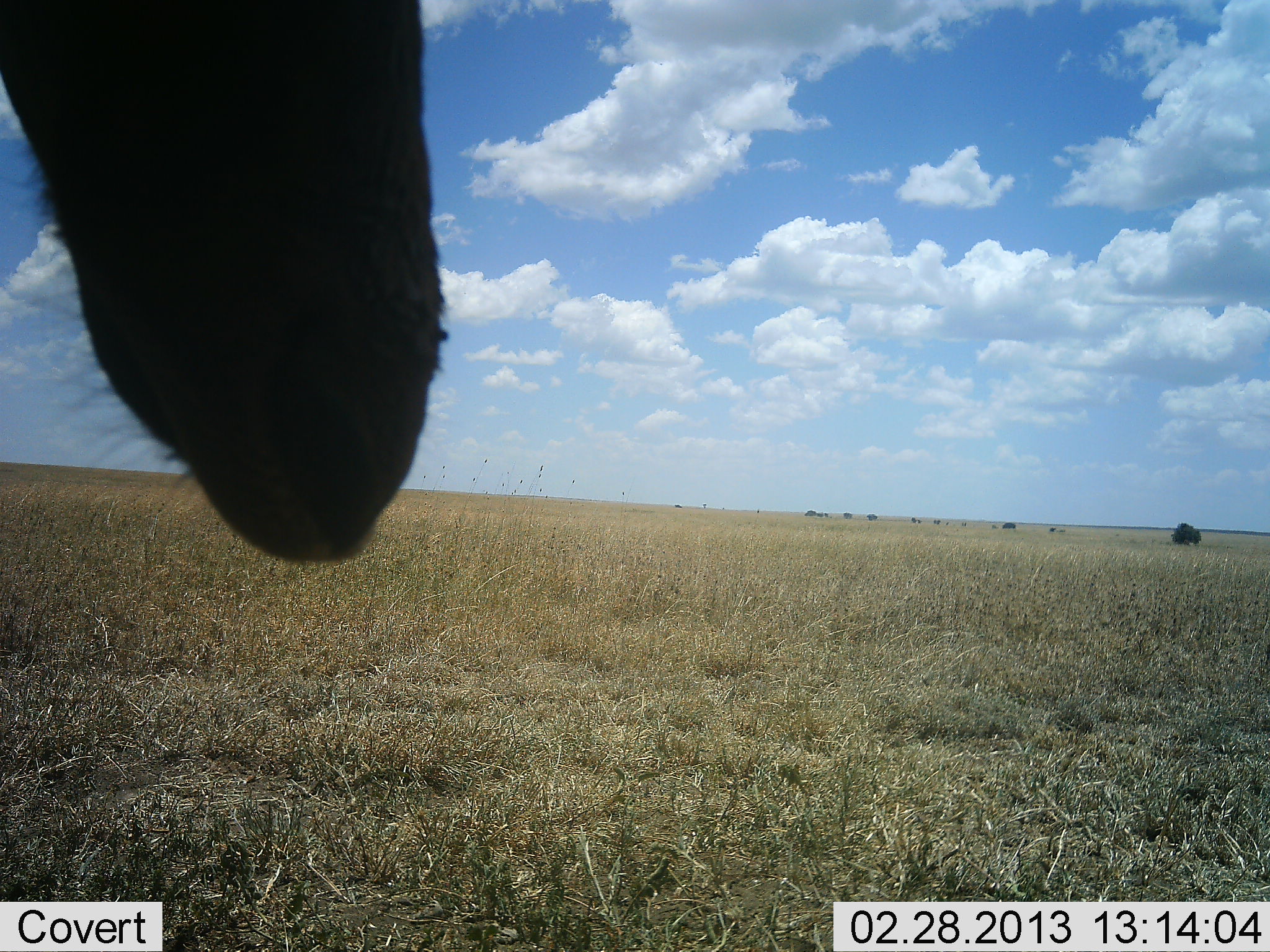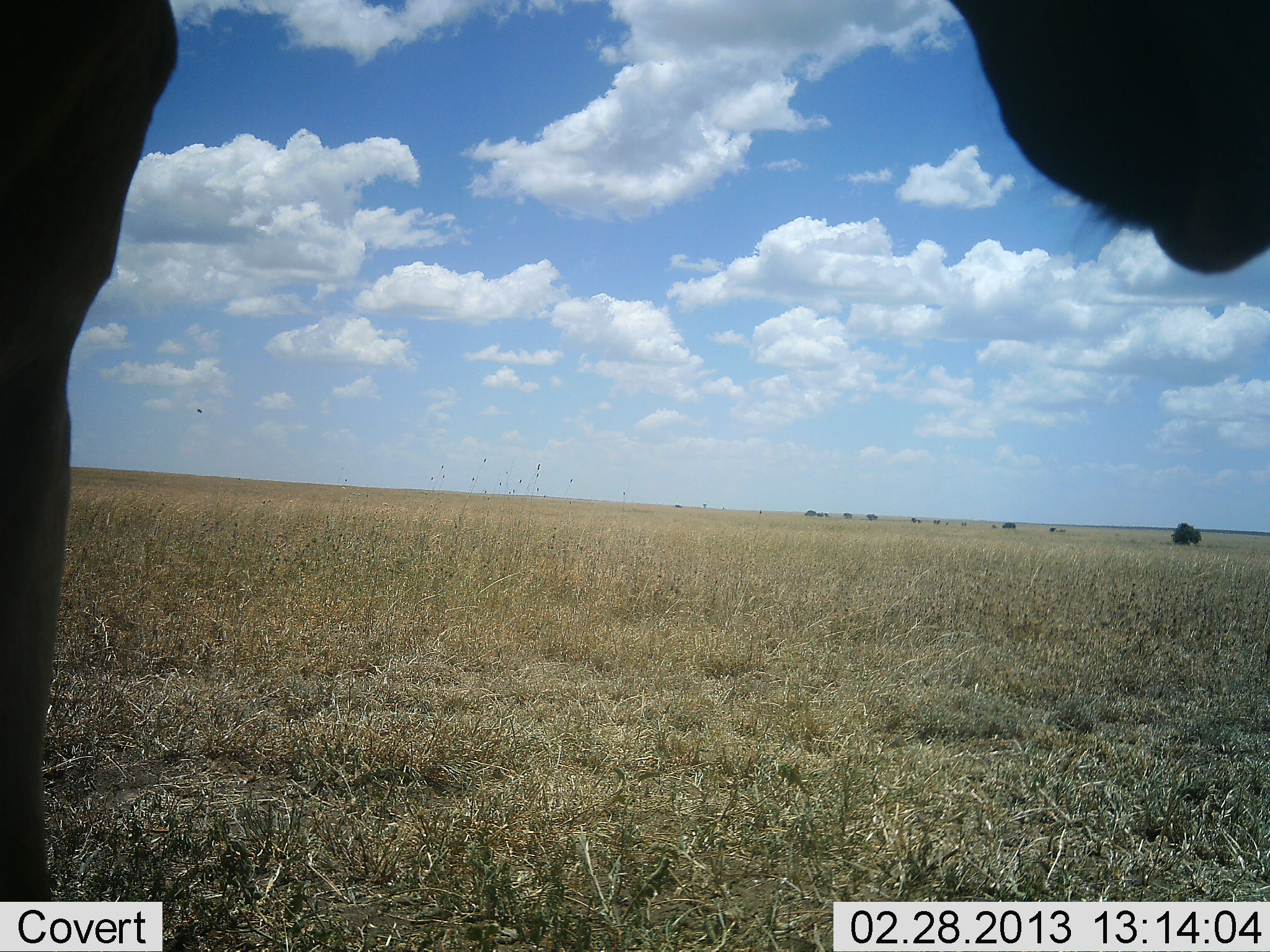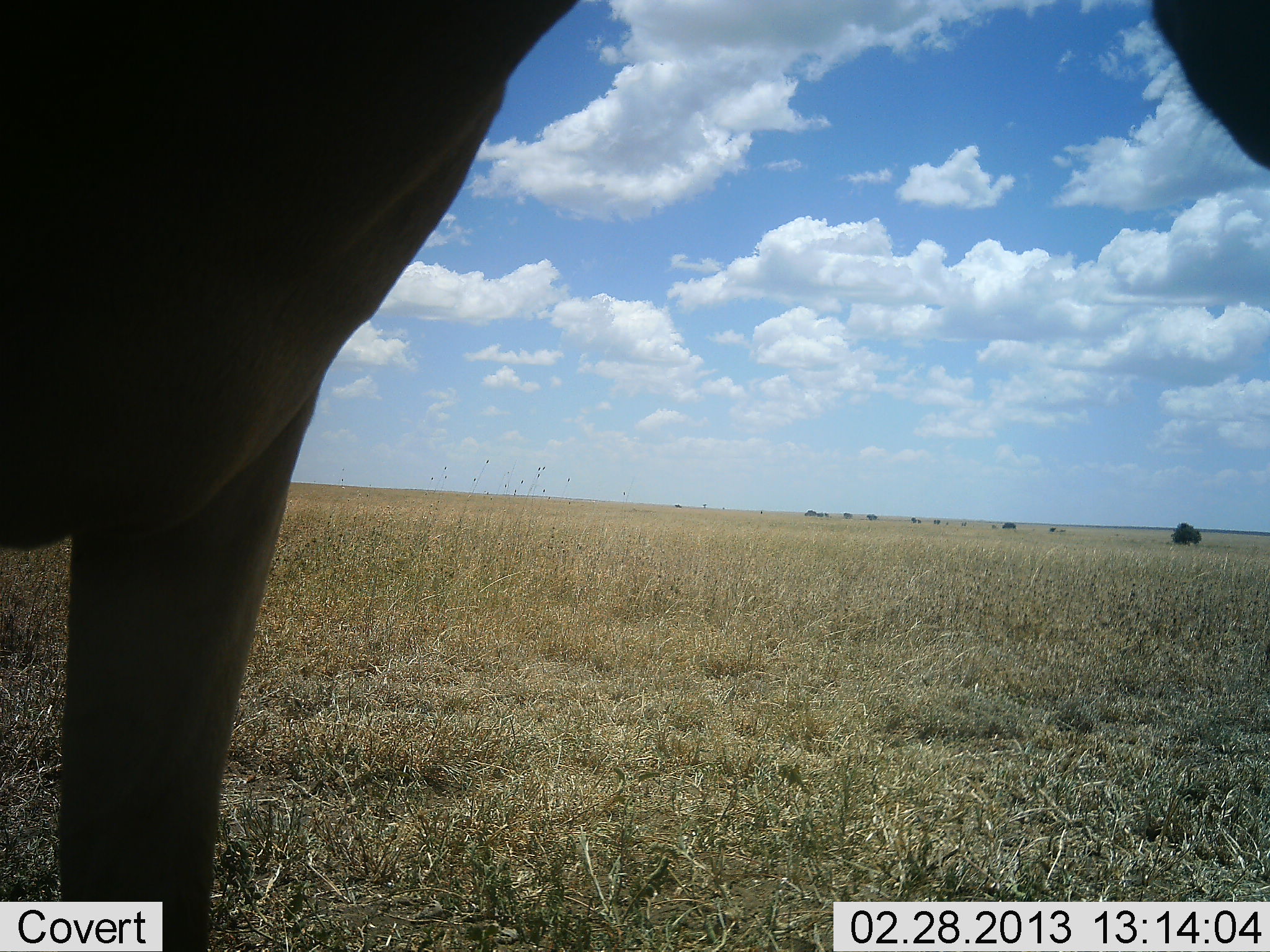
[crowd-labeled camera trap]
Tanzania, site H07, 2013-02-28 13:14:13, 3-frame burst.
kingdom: Animalia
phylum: Chordata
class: Mammalia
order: Artiodactyla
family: Bovidae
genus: Alcelaphus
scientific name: Alcelaphus buselaphus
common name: hartebeest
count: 1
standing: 50%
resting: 0%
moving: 50%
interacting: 0%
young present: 0%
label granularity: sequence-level